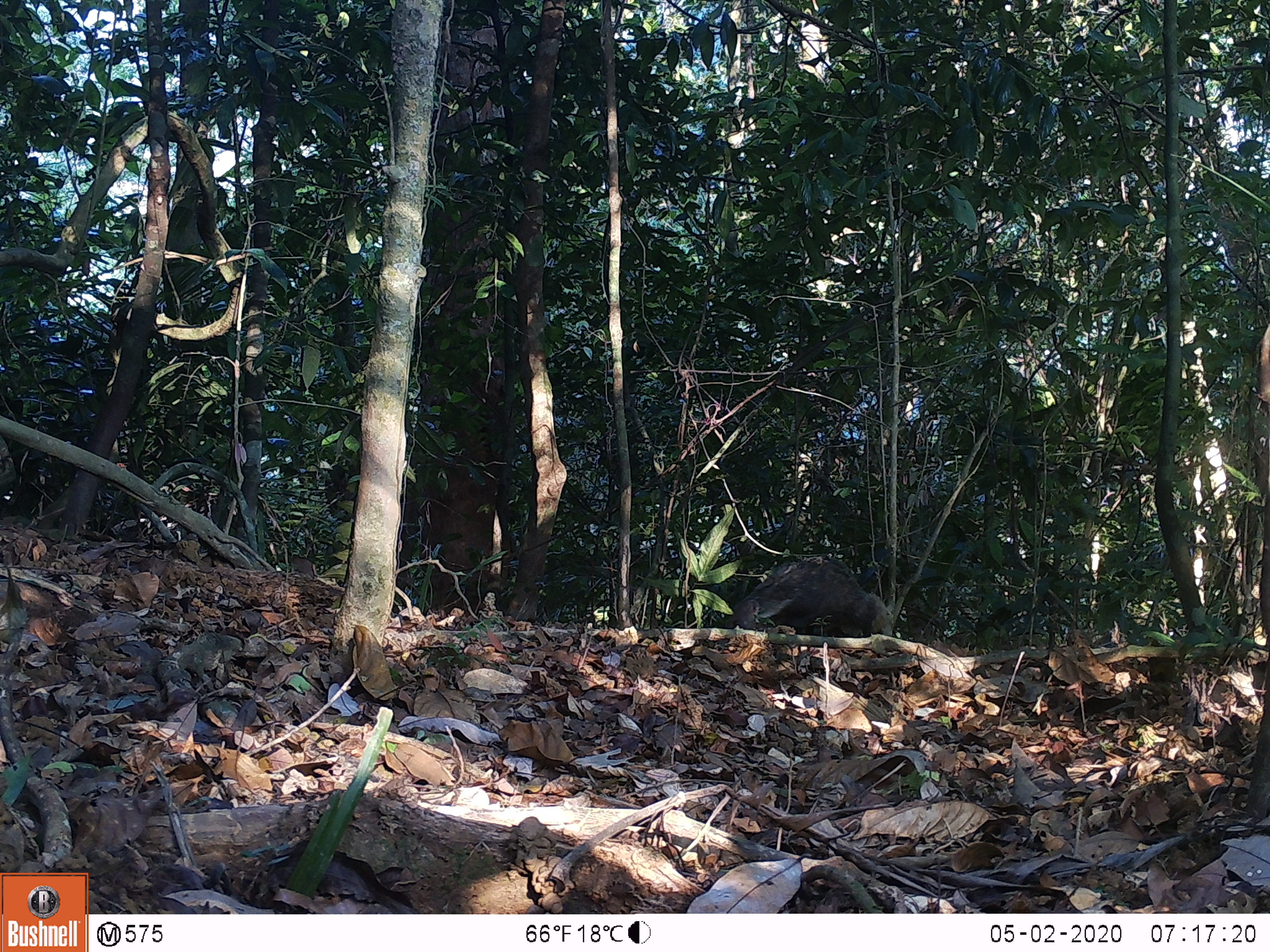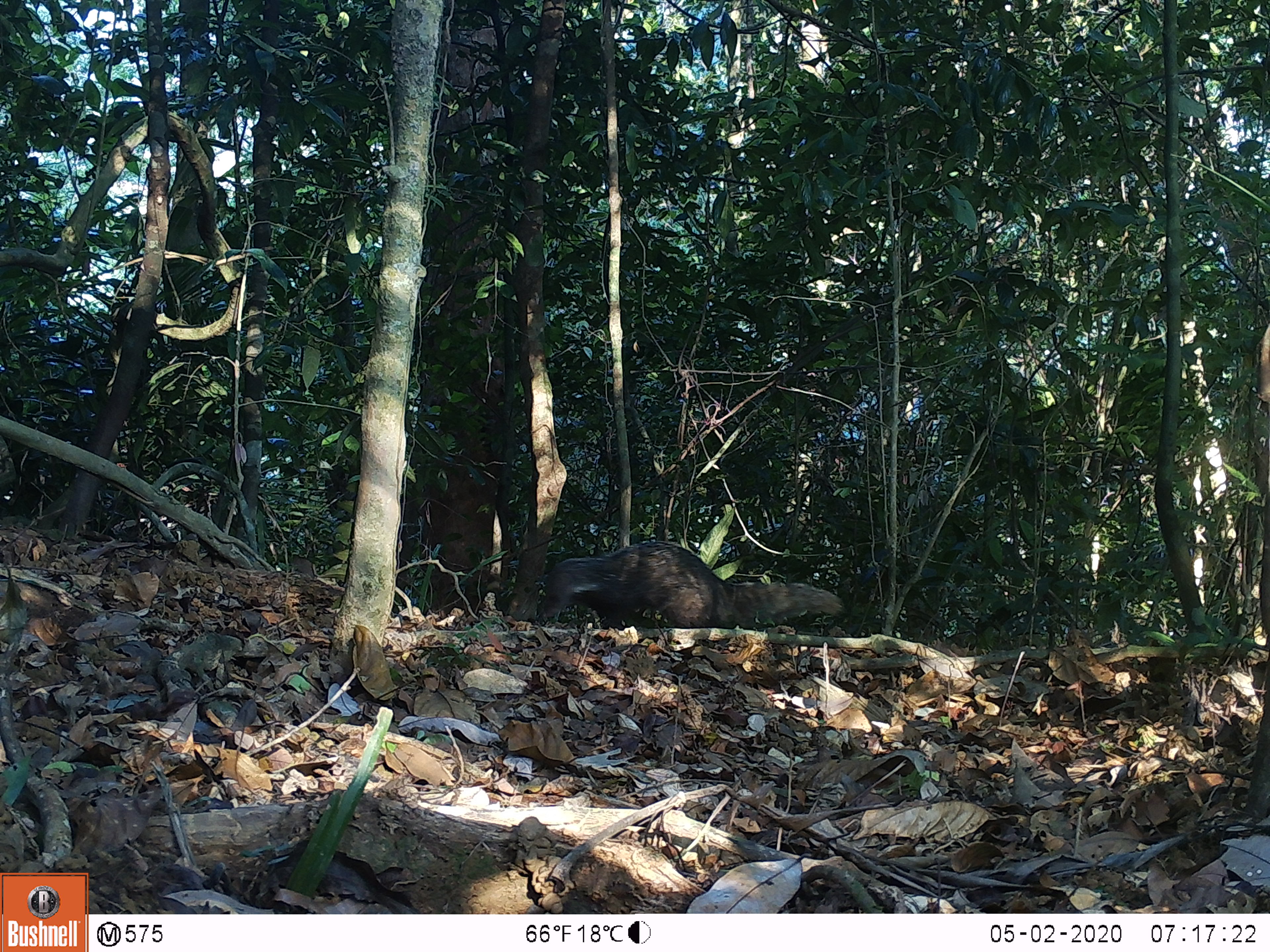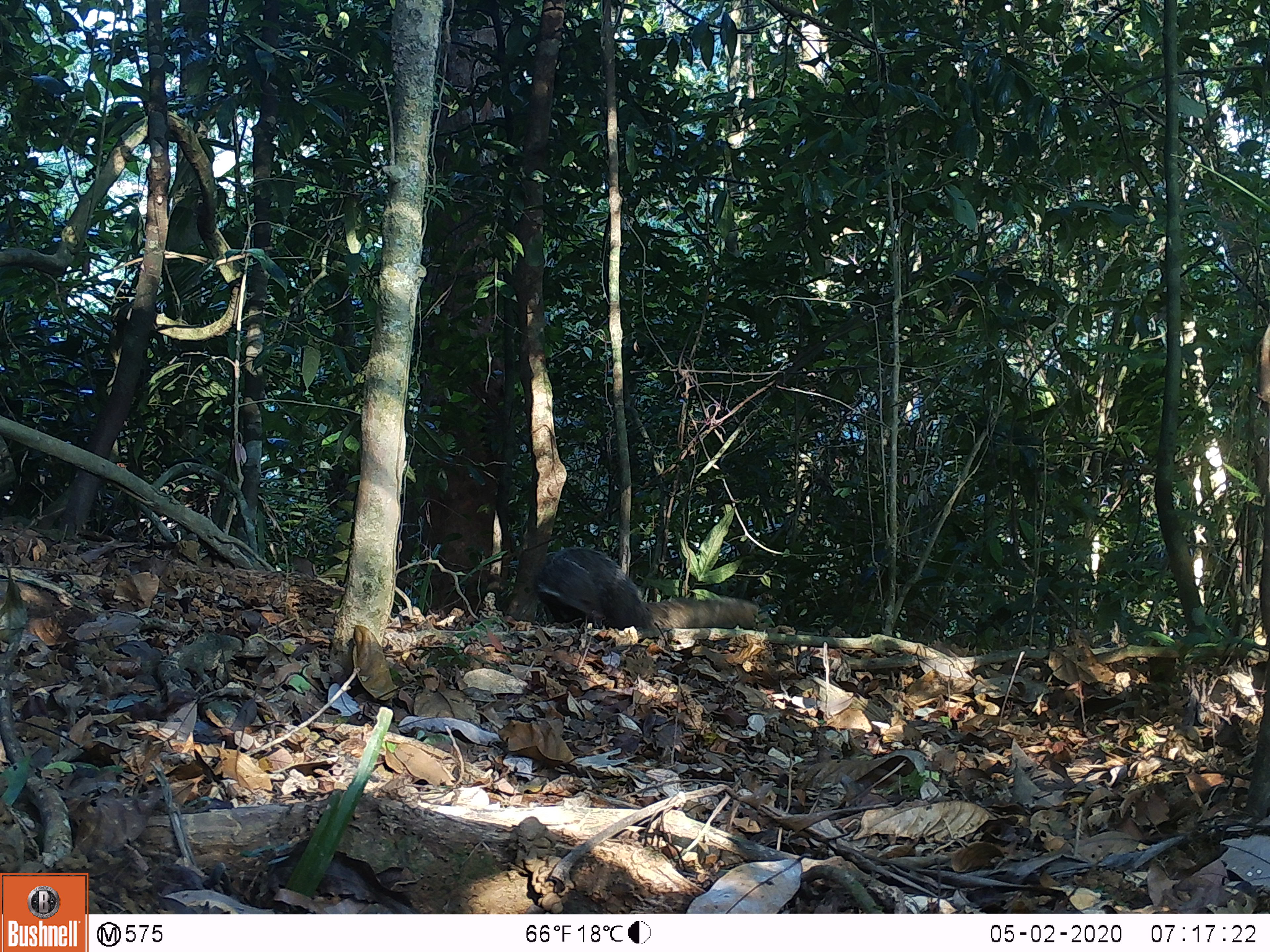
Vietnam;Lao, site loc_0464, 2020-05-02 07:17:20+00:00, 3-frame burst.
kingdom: Animalia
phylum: Chordata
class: Mammalia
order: Carnivora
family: Herpestidae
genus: Urva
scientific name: Urva urva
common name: crab-eating mongoose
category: crab eating mongoose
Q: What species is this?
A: Crab eating mongoose (crab-eating mongoose) (Urva urva).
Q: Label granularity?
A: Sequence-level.